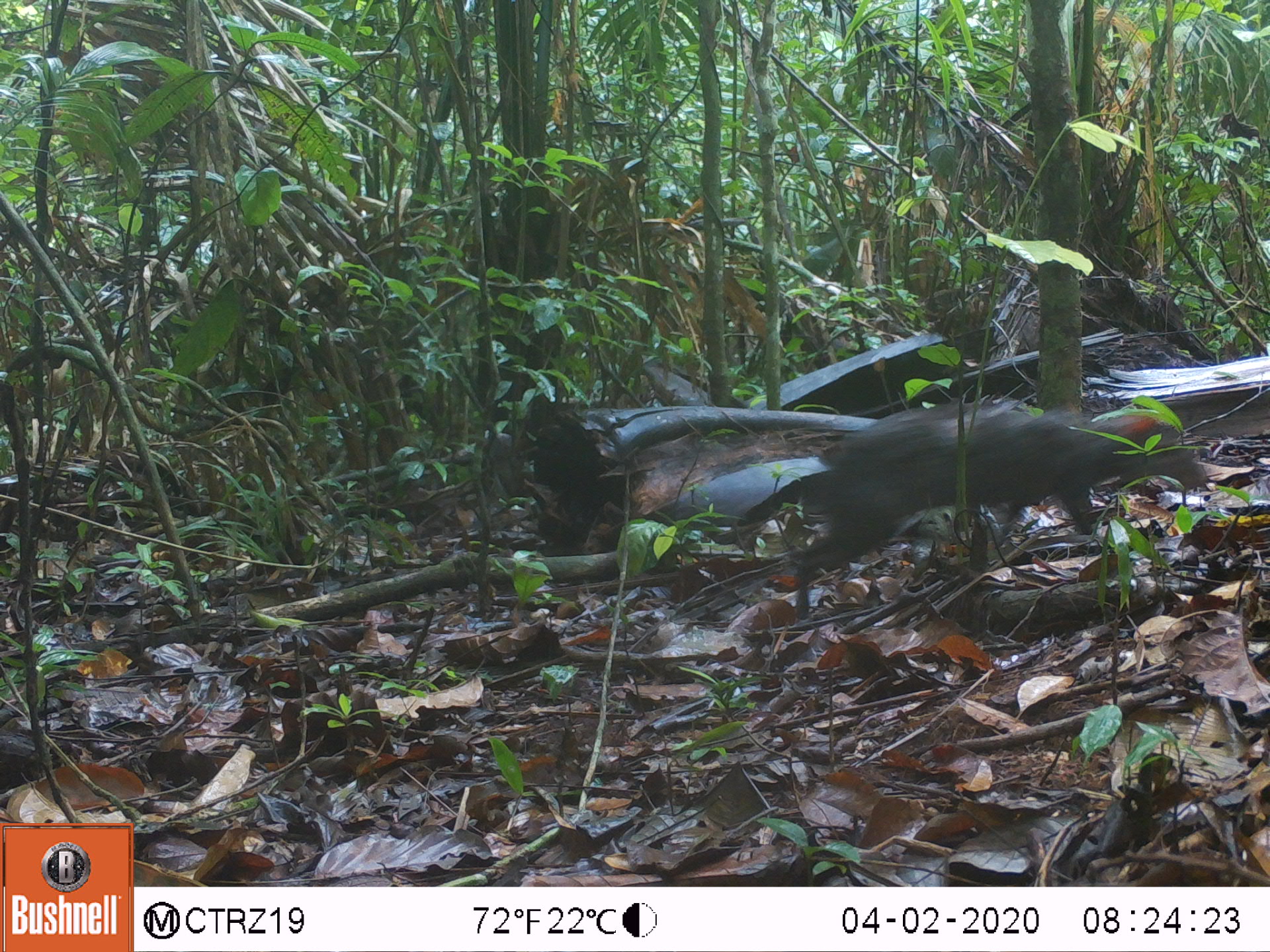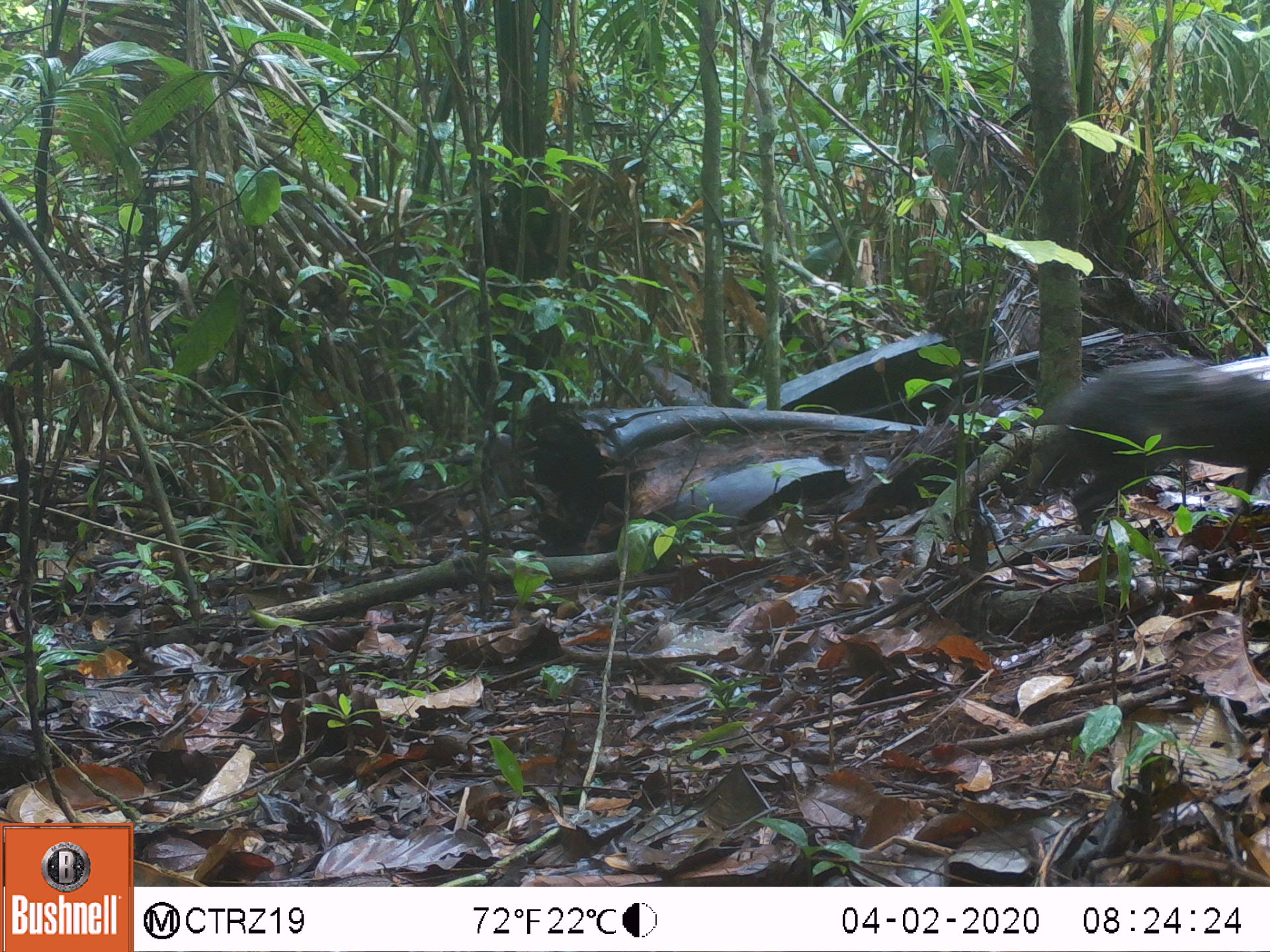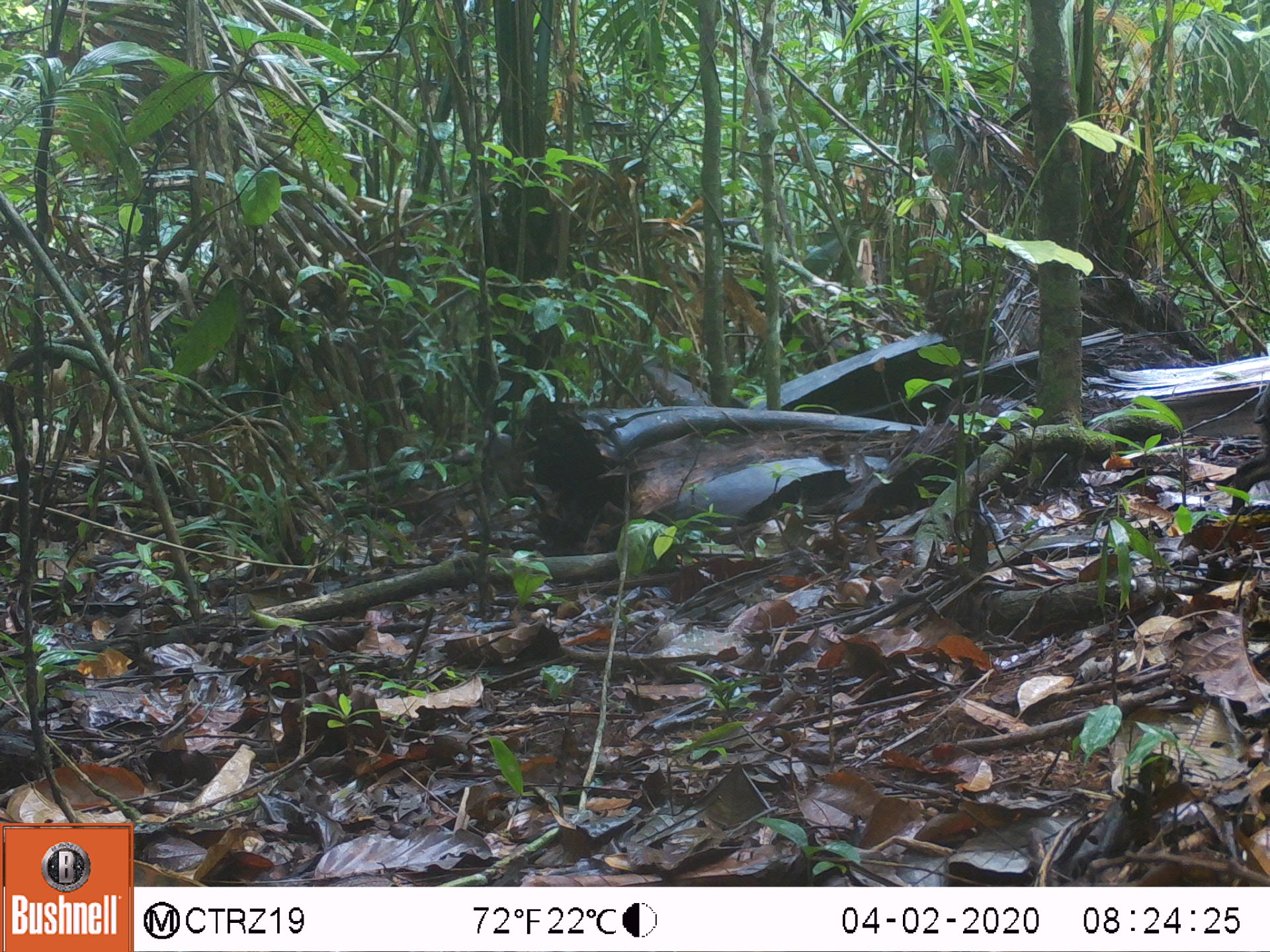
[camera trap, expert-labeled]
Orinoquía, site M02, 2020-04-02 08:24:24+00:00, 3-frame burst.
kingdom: Animalia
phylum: Chordata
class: Mammalia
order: Rodentia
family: Dasyproctidae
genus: Dasyprocta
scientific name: Dasyprocta fuliginosa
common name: black agouti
Black agouti (Dasyprocta fuliginosa).